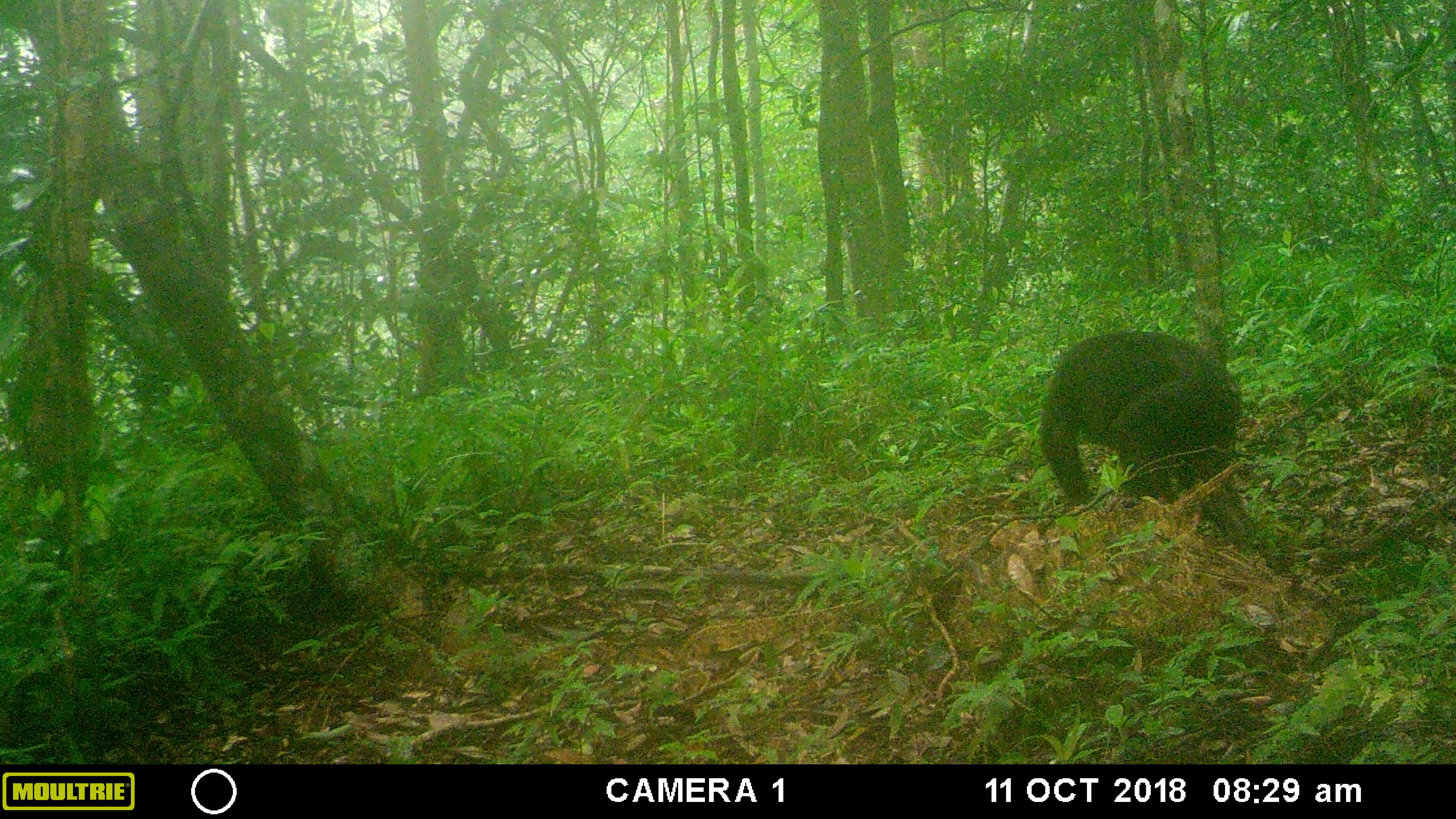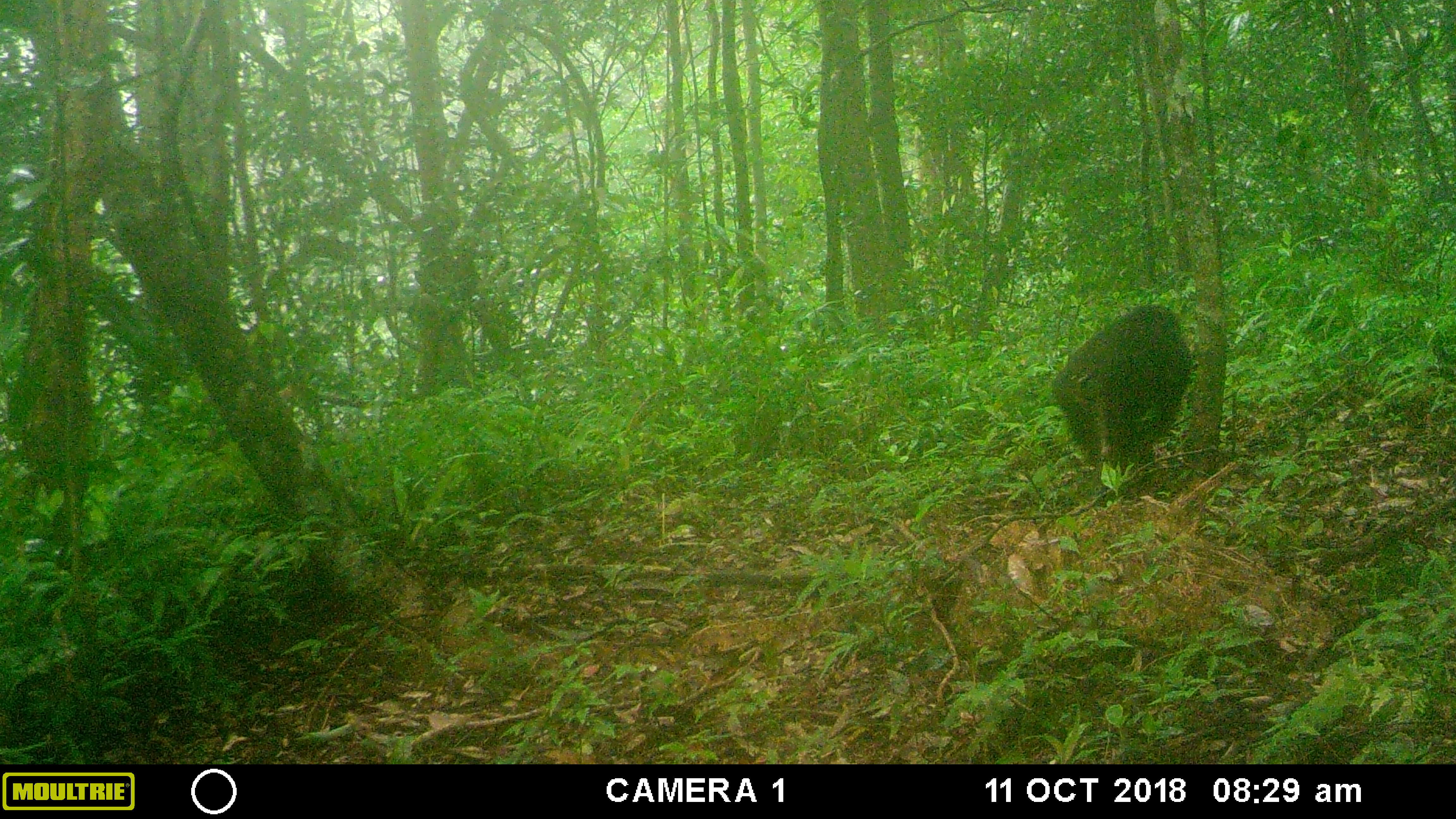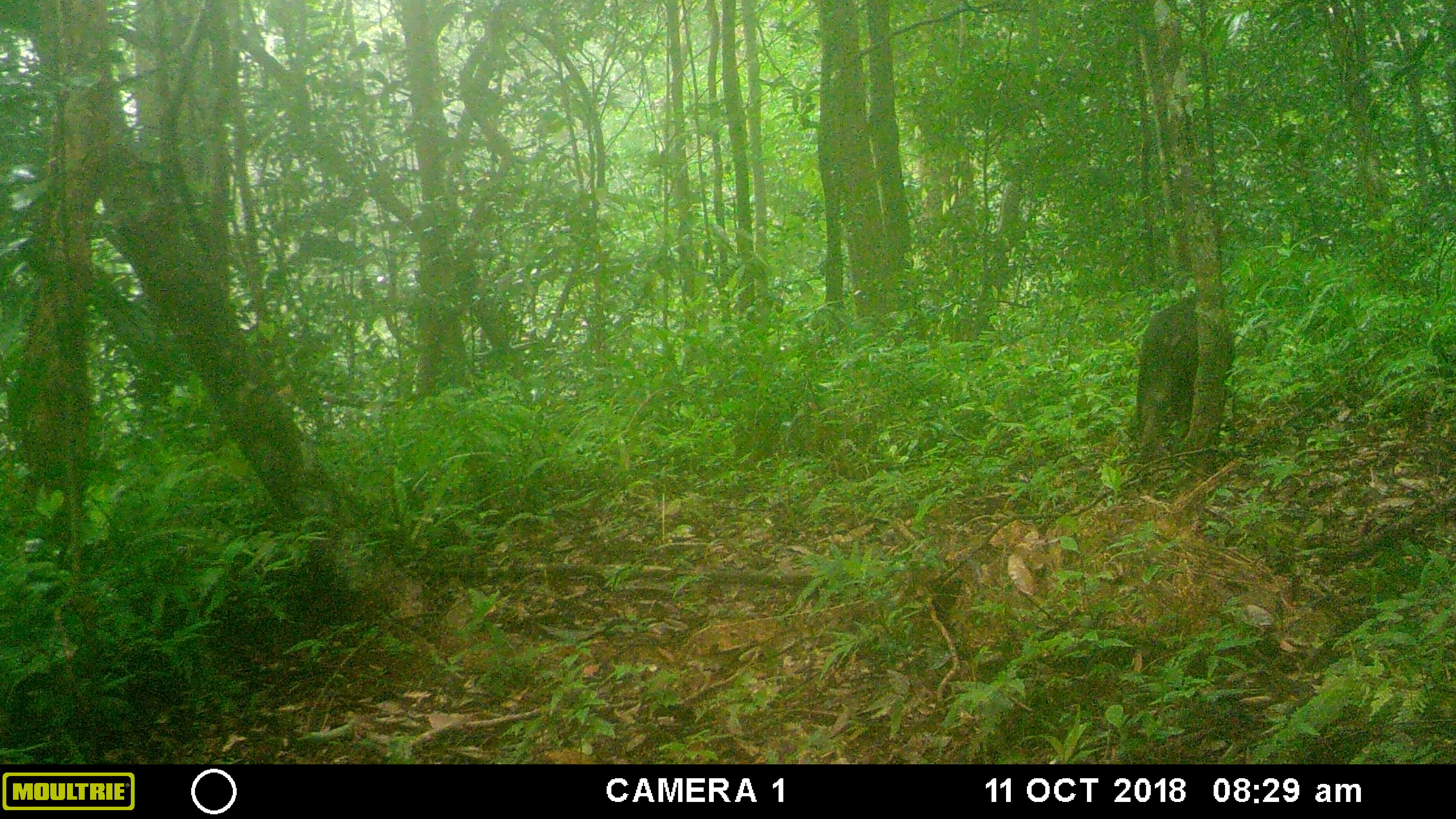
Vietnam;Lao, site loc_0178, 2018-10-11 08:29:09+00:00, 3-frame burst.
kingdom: Animalia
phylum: Chordata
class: Mammalia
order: Primates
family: Cercopithecidae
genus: Macaca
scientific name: Macaca arctoides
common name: stump-tailed macaque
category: stump tailed macaque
Stump tailed macaque (stump-tailed macaque) (Macaca arctoides). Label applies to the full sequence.